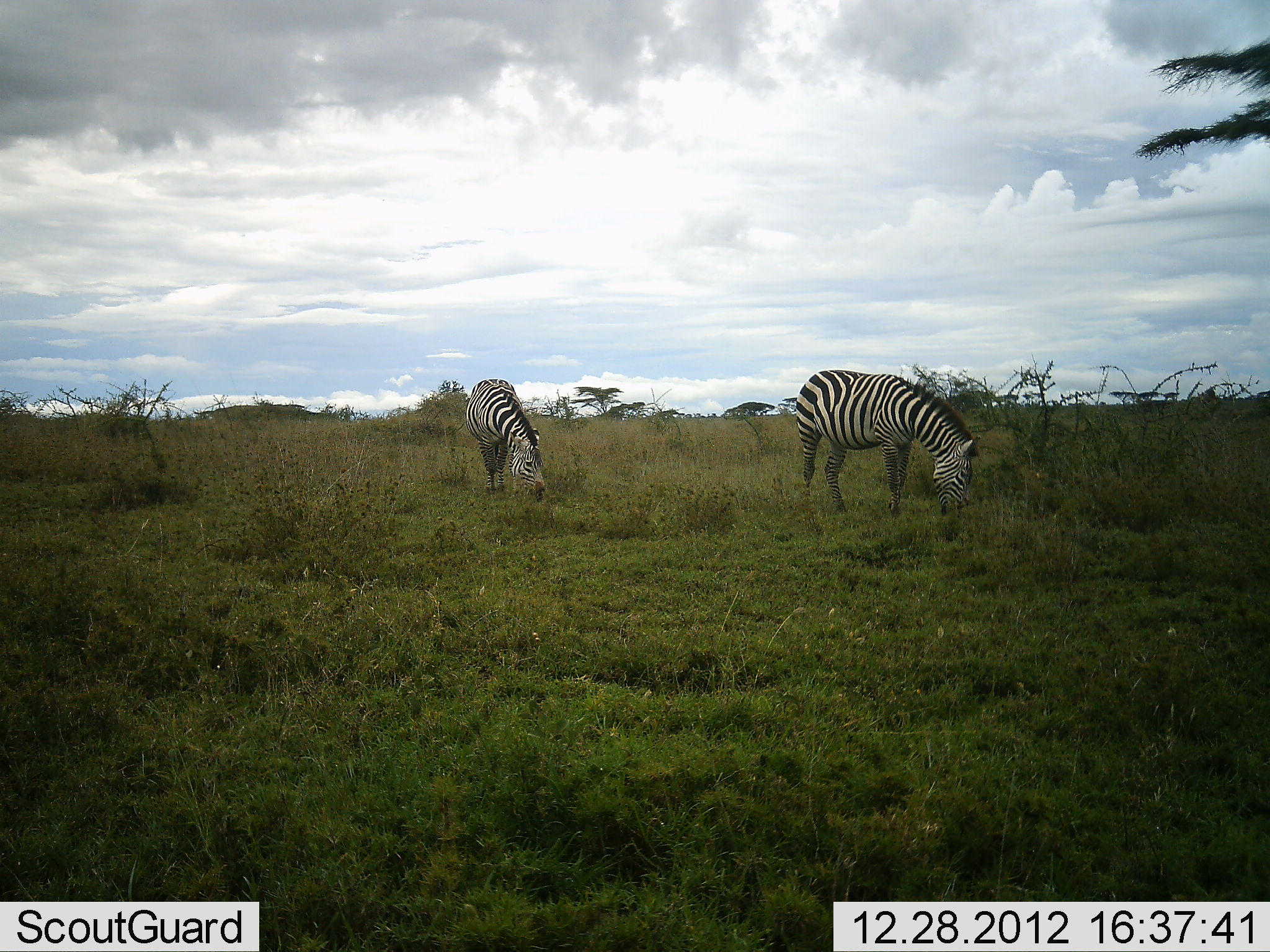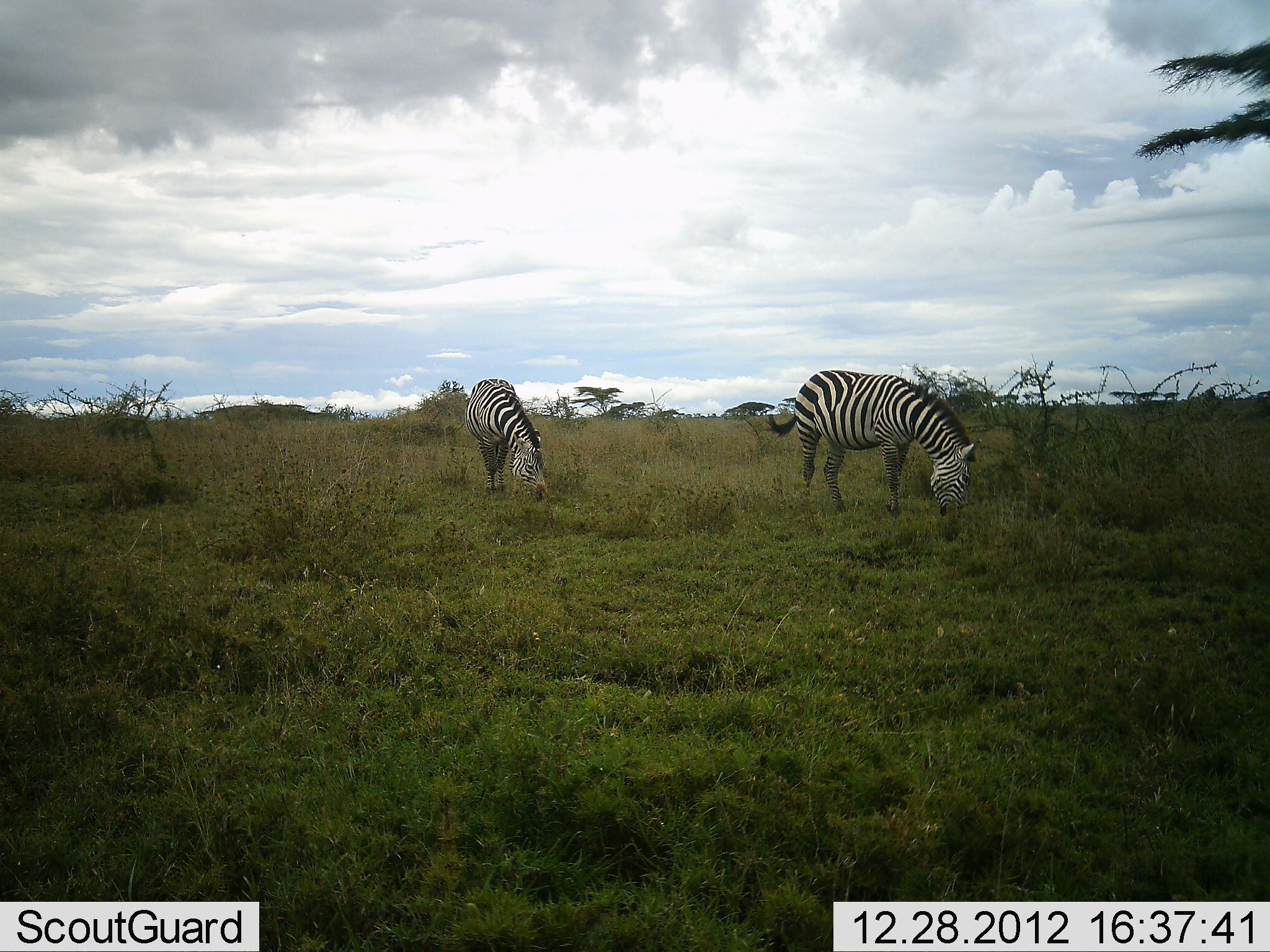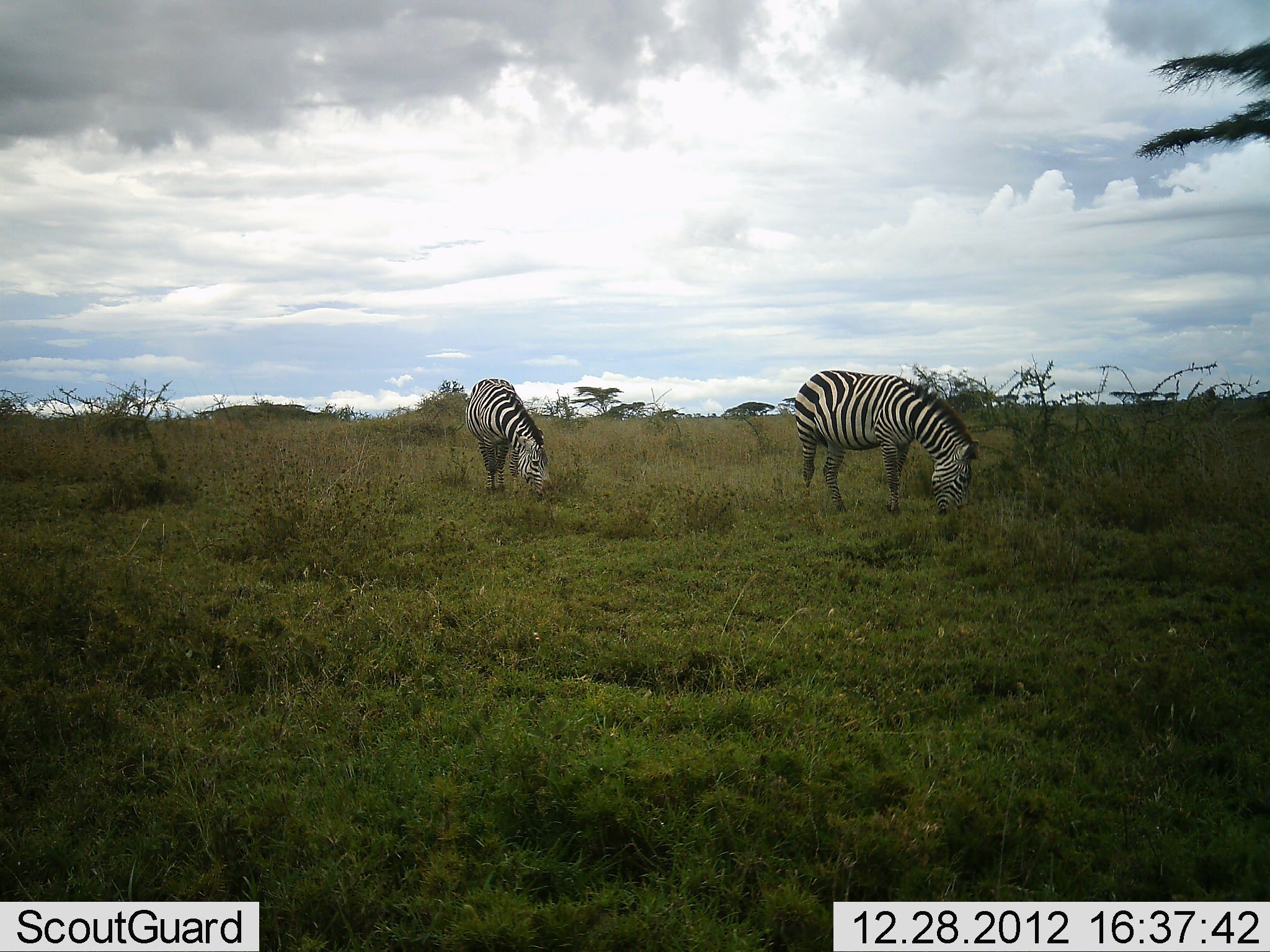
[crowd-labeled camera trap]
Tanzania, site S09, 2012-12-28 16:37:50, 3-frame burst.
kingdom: Animalia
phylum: Chordata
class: Mammalia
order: Perissodactyla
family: Equidae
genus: Equus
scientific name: Equus quagga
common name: plains zebra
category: zebra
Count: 2.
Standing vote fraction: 12%.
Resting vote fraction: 0%.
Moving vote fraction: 0%.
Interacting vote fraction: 0%.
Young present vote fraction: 0%.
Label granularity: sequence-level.